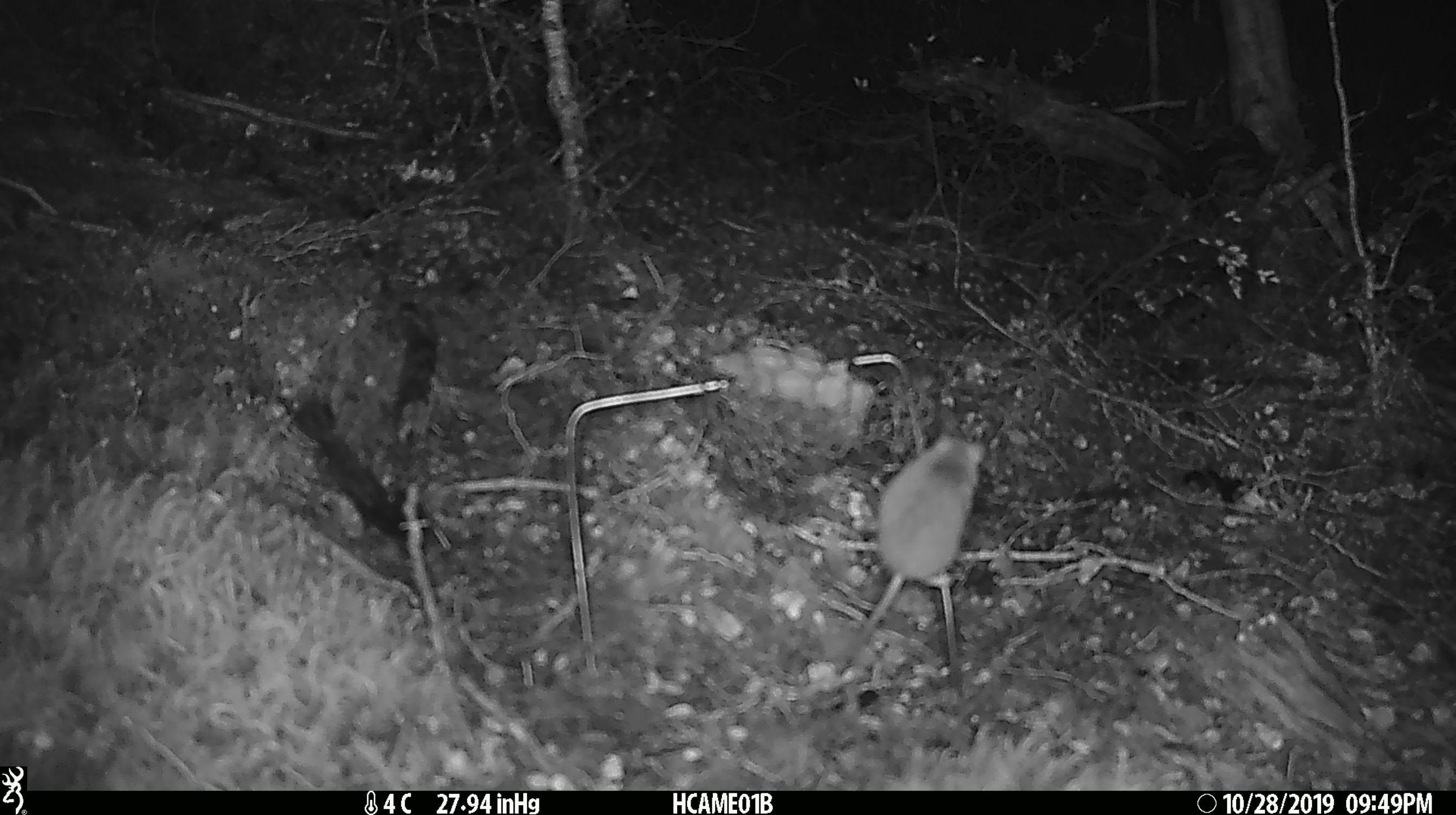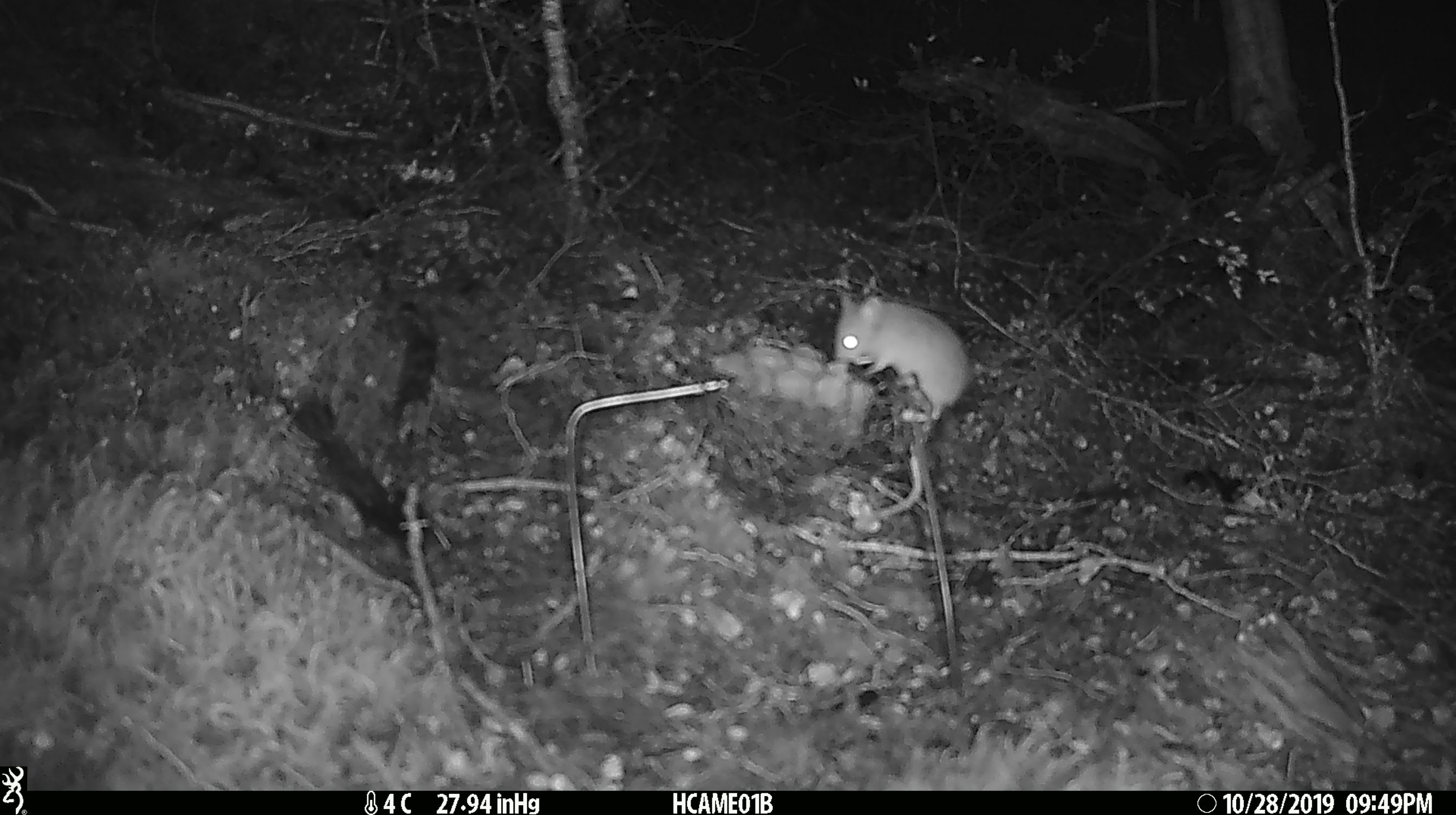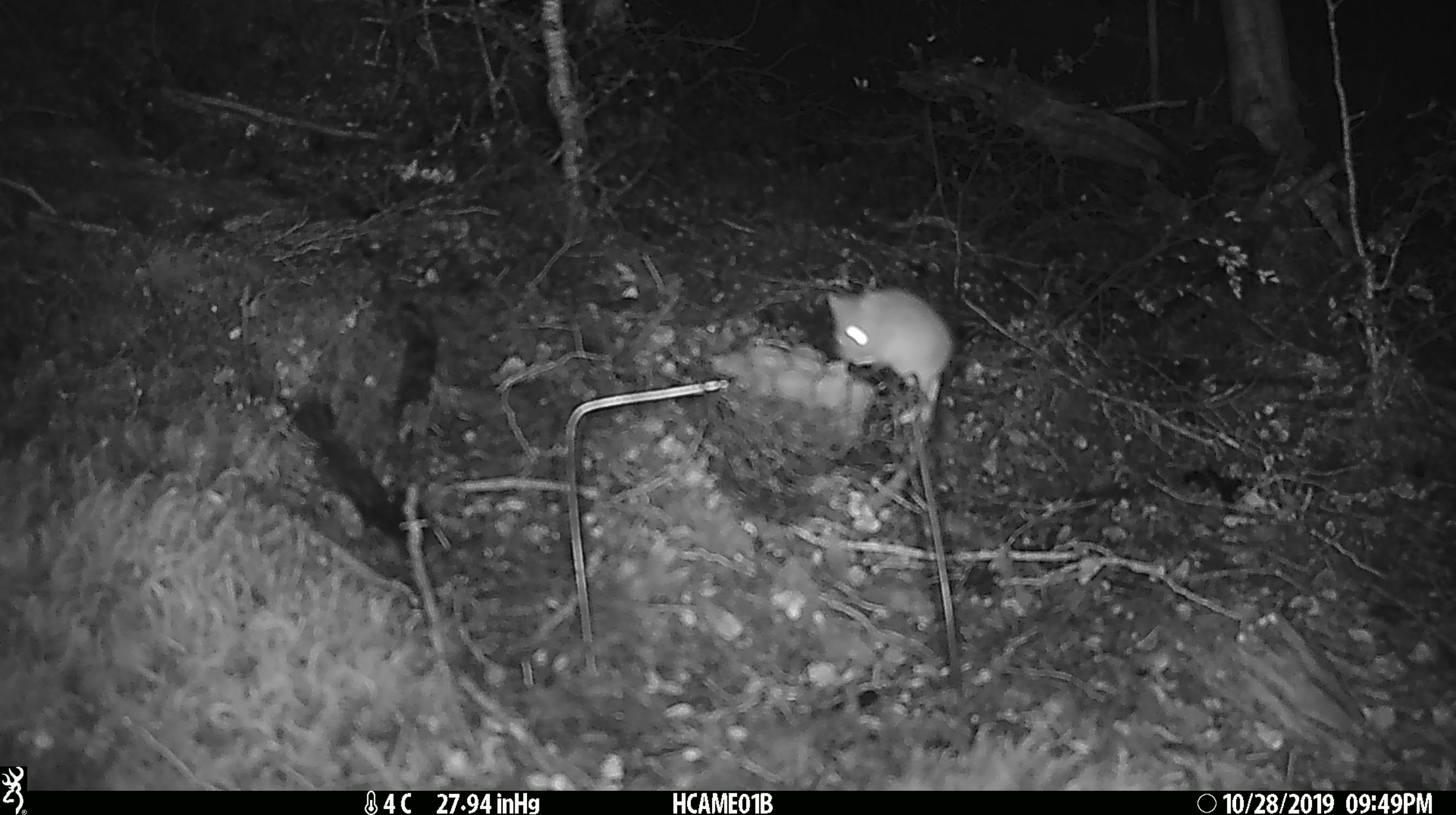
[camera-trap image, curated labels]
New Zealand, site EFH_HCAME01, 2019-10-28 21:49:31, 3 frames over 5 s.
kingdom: Animalia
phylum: Chordata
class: Mammalia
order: Rodentia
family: Muridae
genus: Mus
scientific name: Mus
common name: mouse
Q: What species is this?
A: Mouse (Mus).